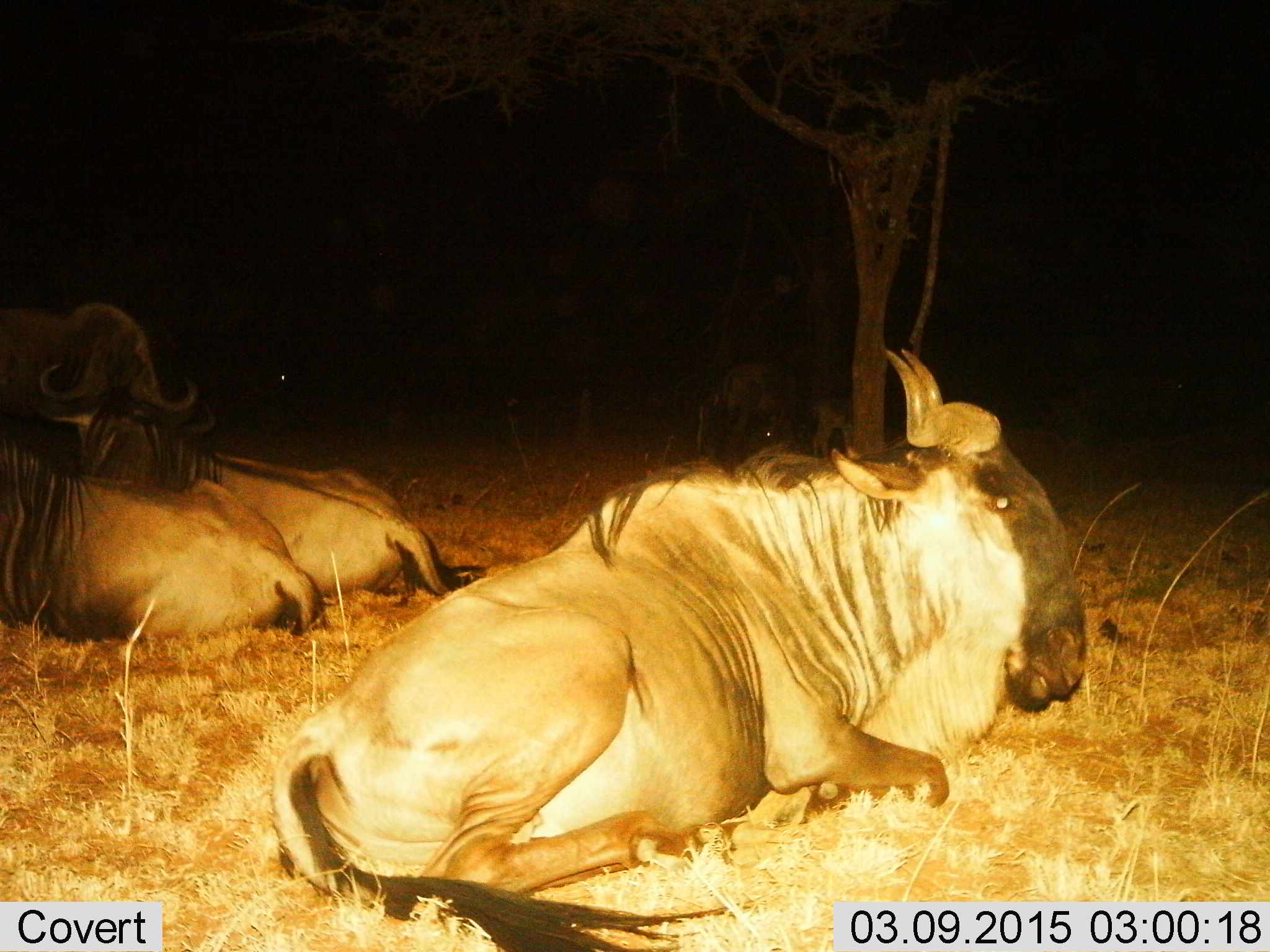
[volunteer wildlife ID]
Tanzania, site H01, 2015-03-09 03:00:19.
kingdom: Animalia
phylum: Chordata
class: Mammalia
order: Artiodactyla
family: Bovidae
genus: Connochaetes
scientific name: Connochaetes taurinus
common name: blue wildebeest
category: wildebeest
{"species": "wildebeest (blue wildebeest) (Connochaetes taurinus)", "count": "3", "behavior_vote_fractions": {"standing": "20%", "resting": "100%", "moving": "0%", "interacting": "0%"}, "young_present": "0%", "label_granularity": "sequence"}